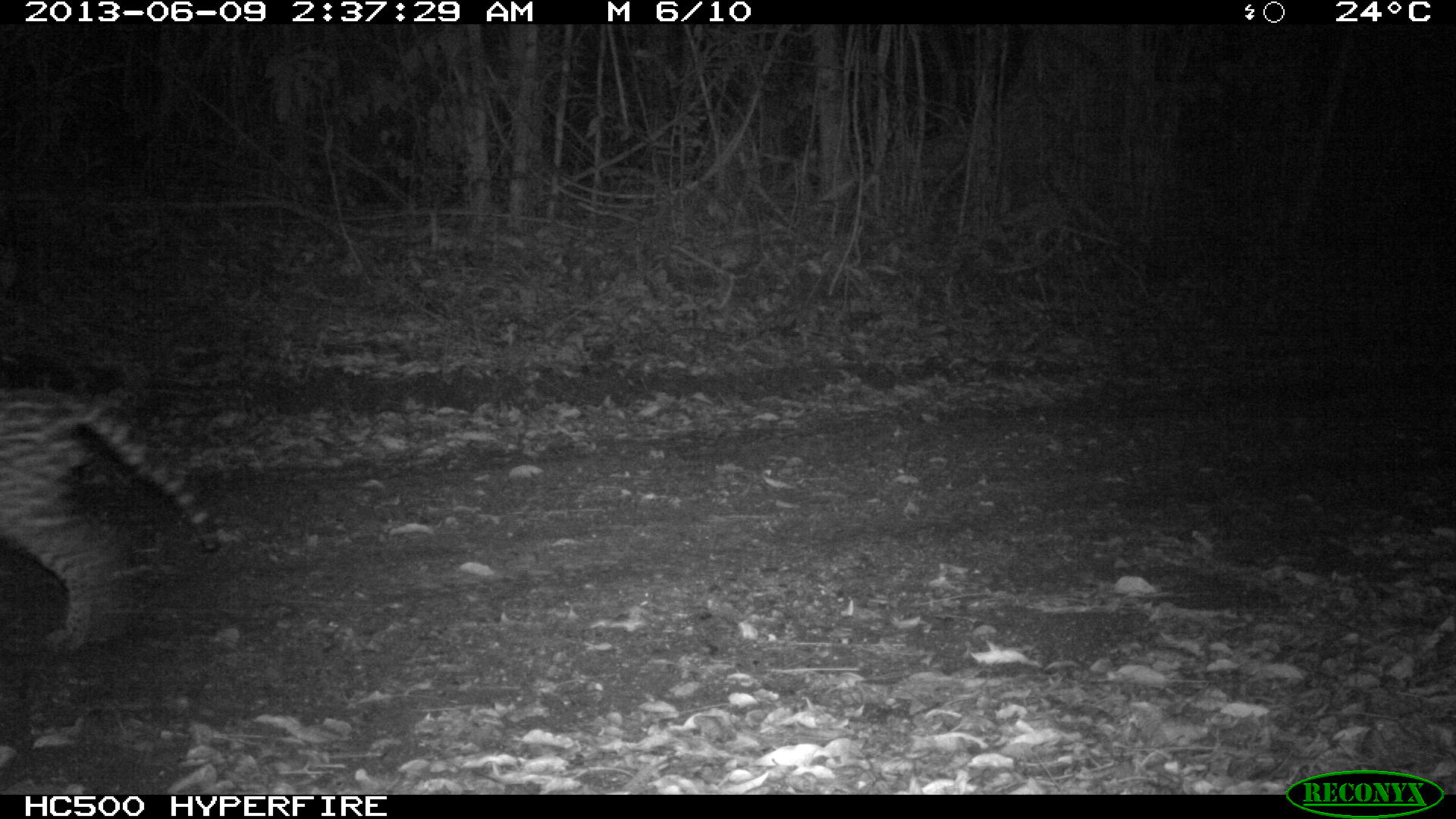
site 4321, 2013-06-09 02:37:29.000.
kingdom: Animalia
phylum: Chordata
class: Mammalia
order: Carnivora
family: Felidae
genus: Leopardus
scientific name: Leopardus pardalis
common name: ocelot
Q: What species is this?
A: Leopardus pardalis (ocelot).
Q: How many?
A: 1.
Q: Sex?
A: Male.